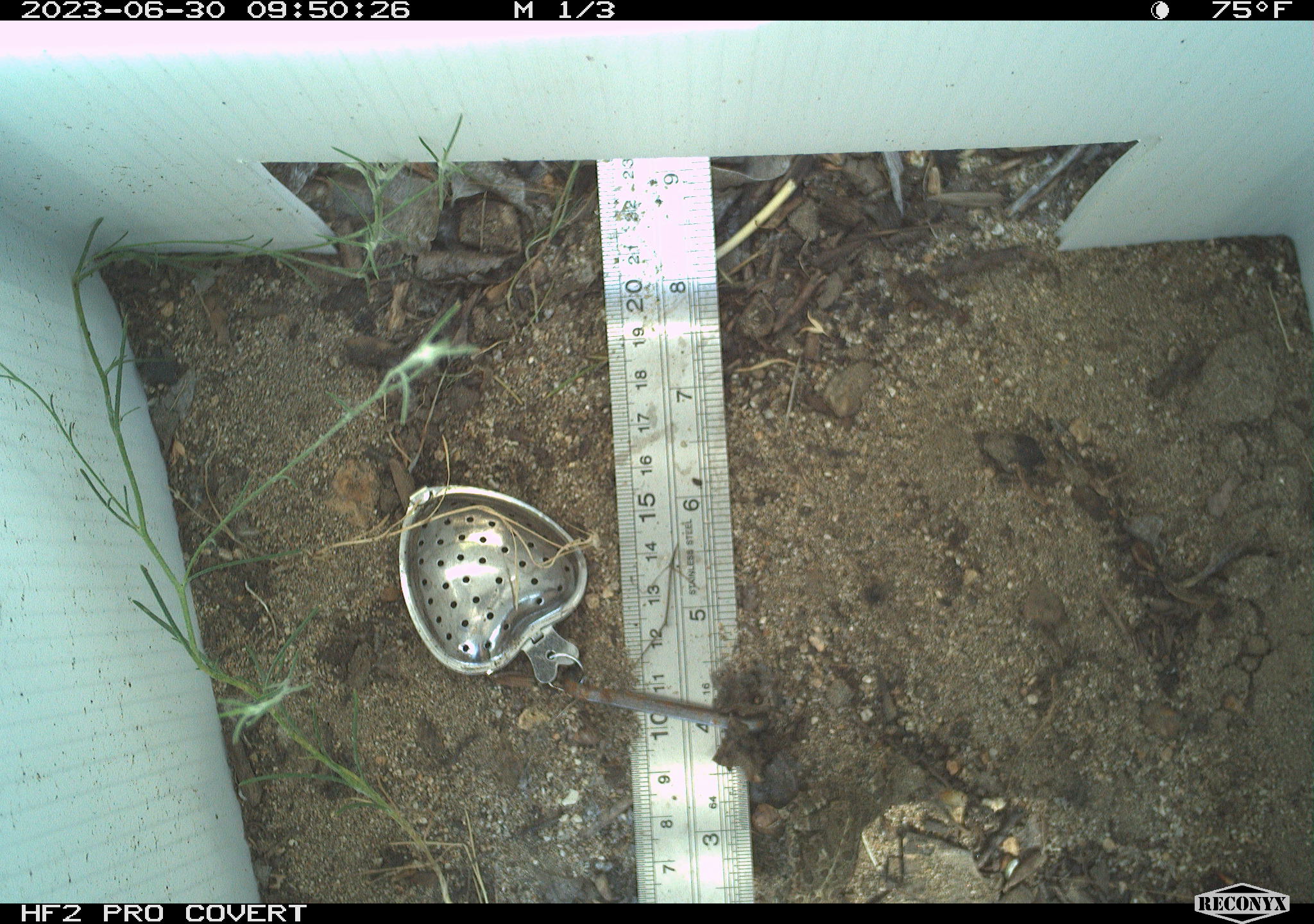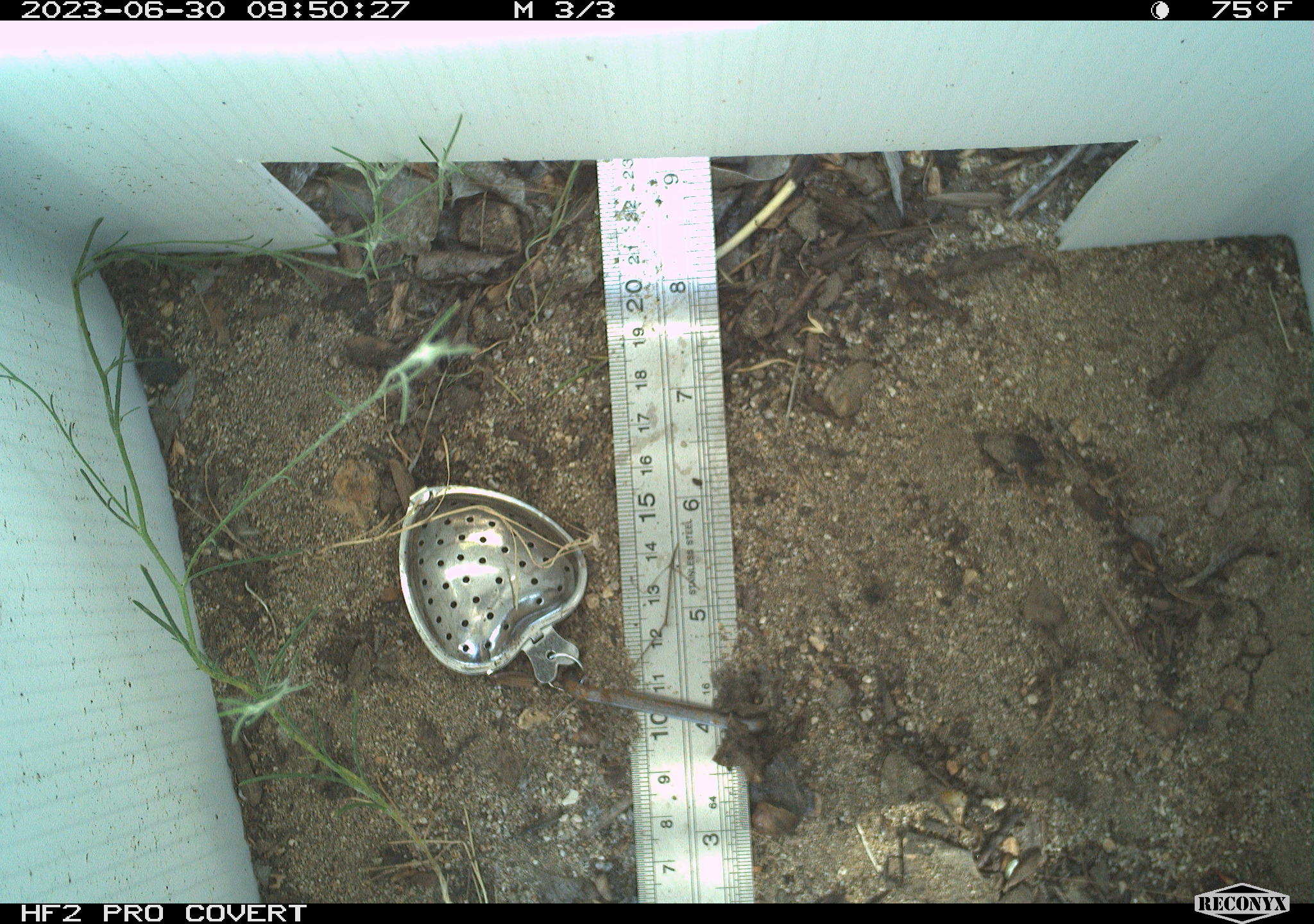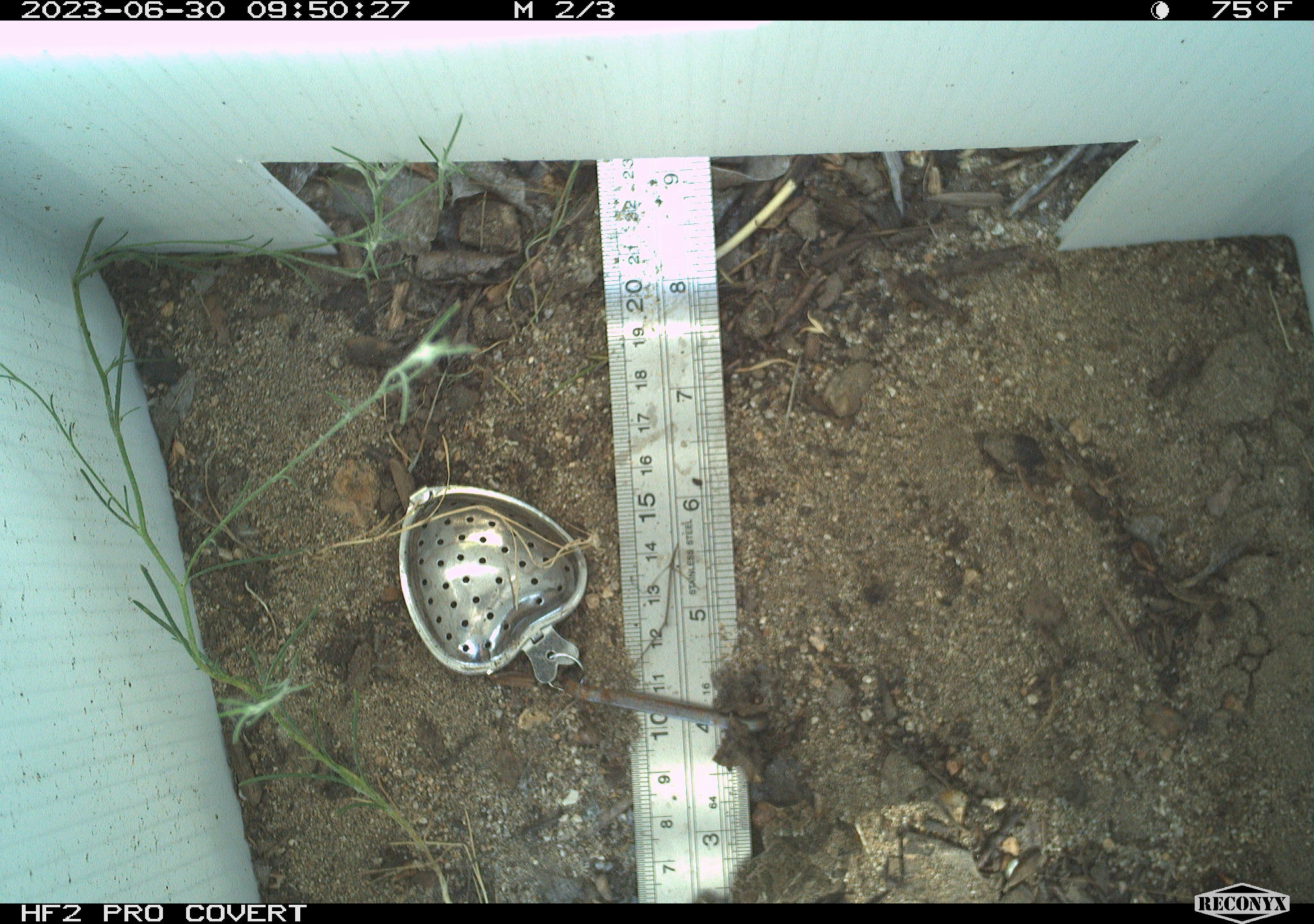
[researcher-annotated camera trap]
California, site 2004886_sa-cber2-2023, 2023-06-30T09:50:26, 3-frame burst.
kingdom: Animalia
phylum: Chordata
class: Amphibia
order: Anura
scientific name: Anura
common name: frogs